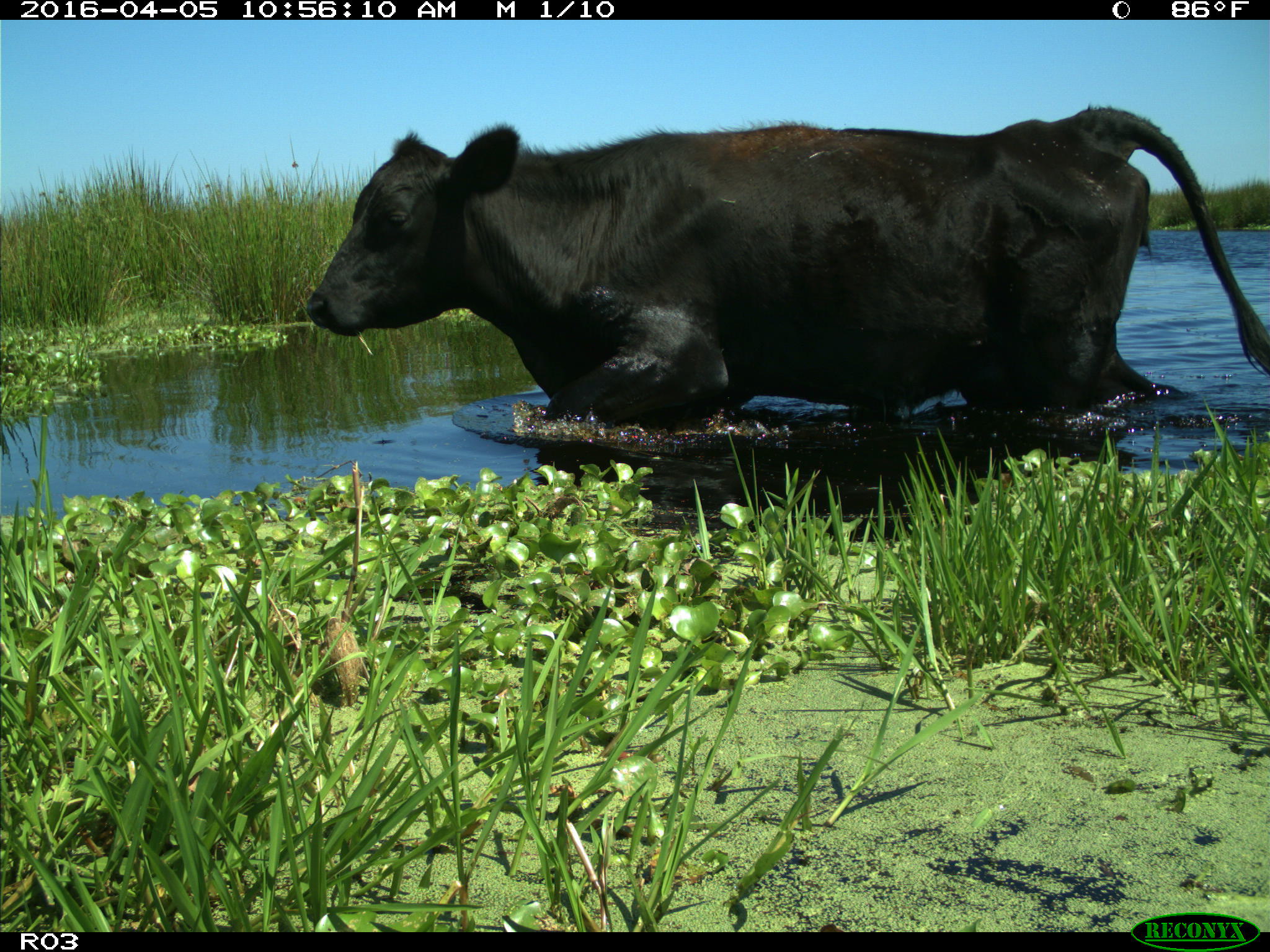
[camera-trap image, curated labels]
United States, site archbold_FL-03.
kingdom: Animalia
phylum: Chordata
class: Mammalia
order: Artiodactyla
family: Bovidae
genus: Bos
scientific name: Bos taurus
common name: domestic cow